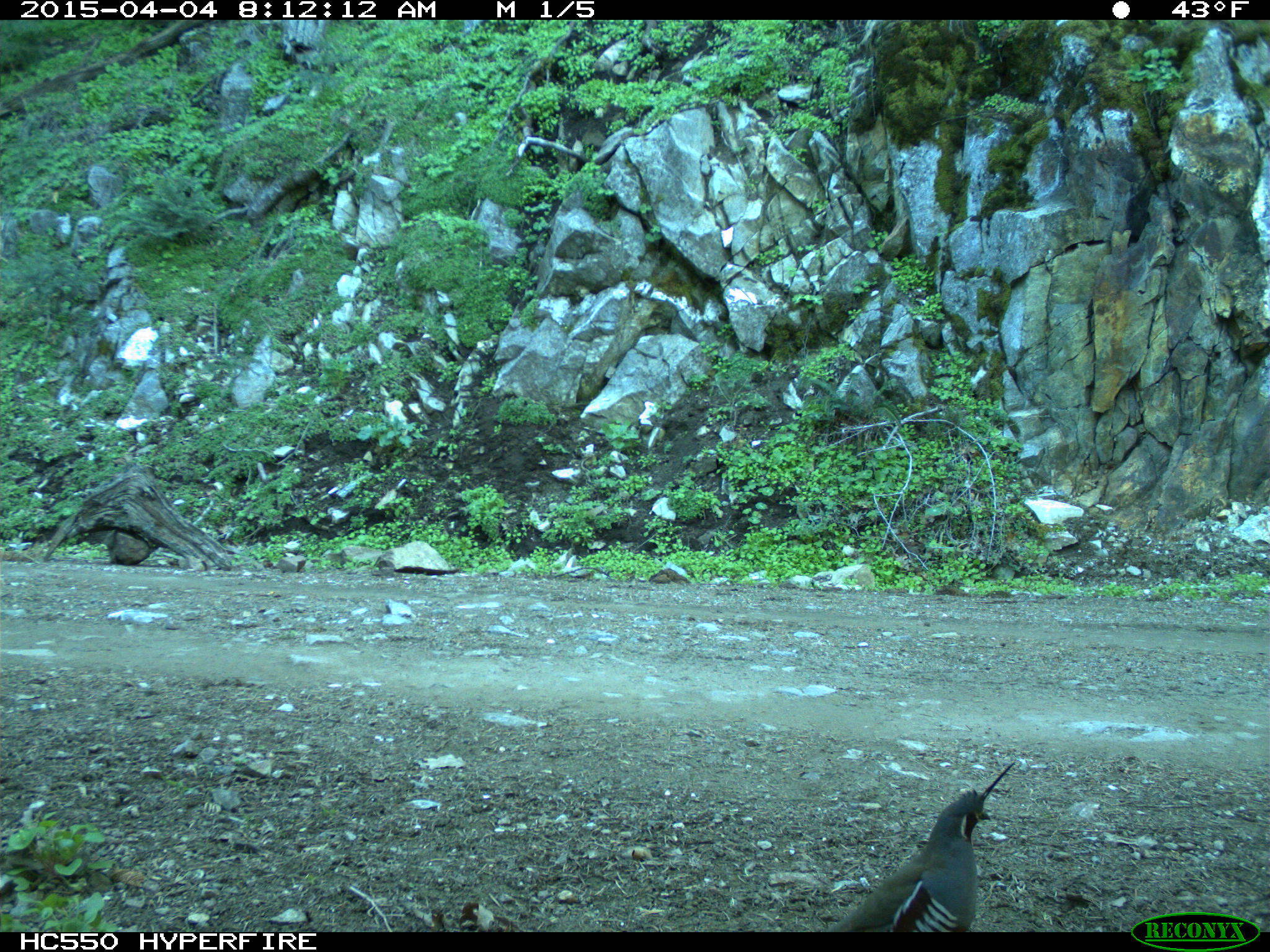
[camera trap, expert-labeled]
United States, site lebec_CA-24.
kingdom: Animalia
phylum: Chordata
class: Aves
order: Galliformes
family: Odontophoridae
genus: Callipepla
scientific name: Callipepla californica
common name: california quail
Callipepla californica (california quail).